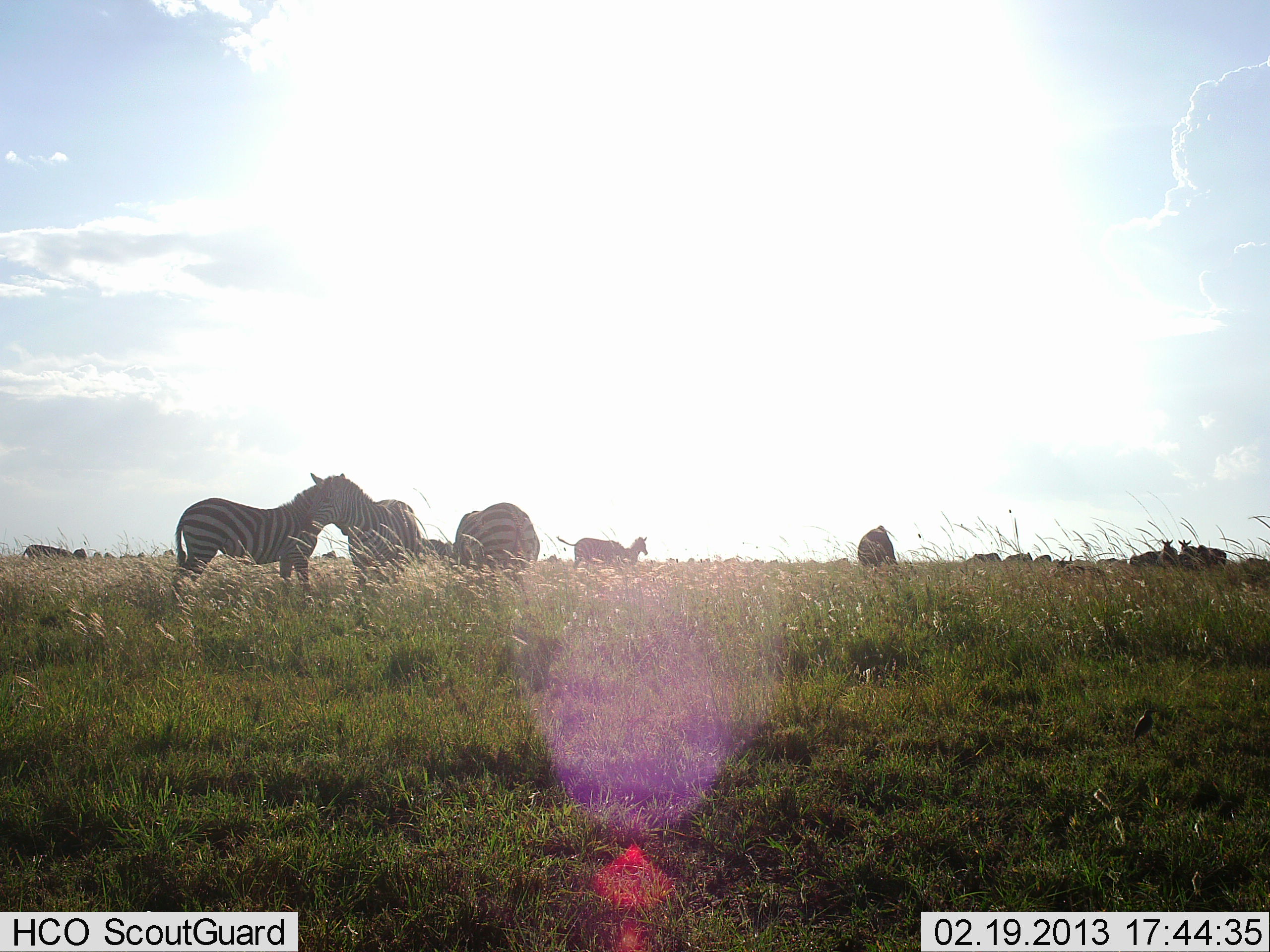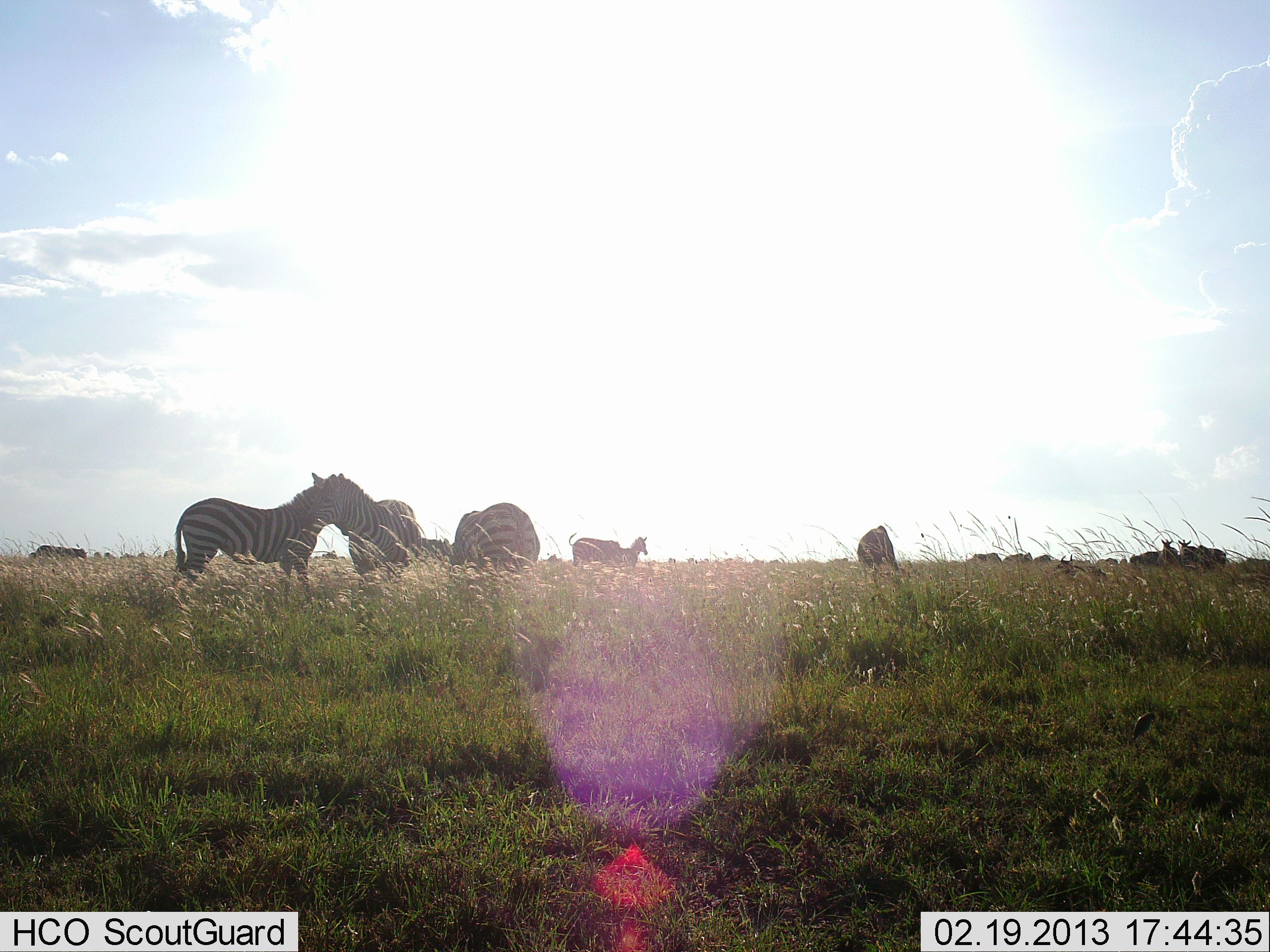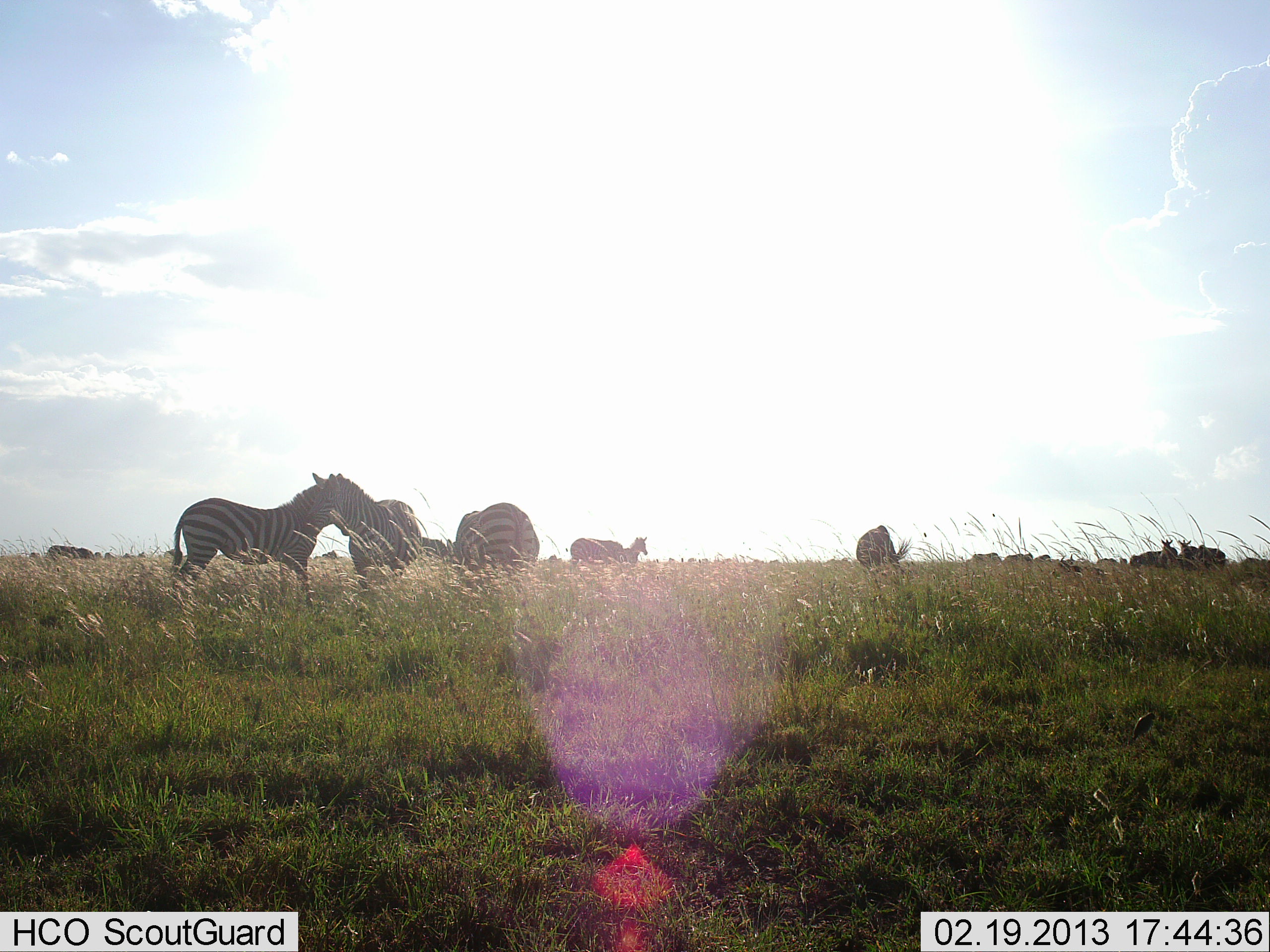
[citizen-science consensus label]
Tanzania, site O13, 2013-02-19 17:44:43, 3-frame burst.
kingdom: Animalia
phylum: Chordata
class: Mammalia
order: Perissodactyla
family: Equidae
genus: Equus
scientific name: Equus quagga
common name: plains zebra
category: zebra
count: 8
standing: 77%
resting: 5%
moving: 36%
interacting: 14%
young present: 0%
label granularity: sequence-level